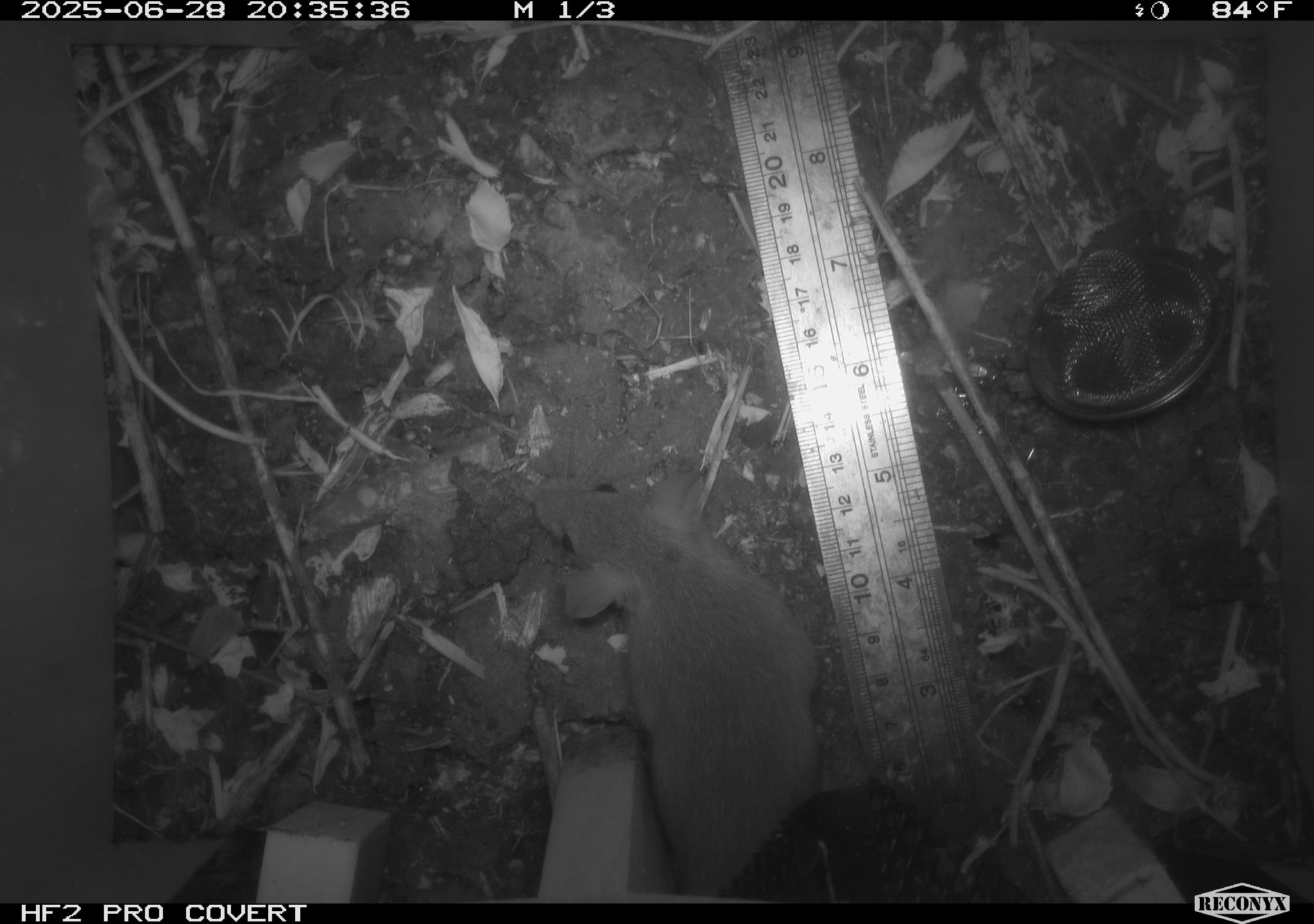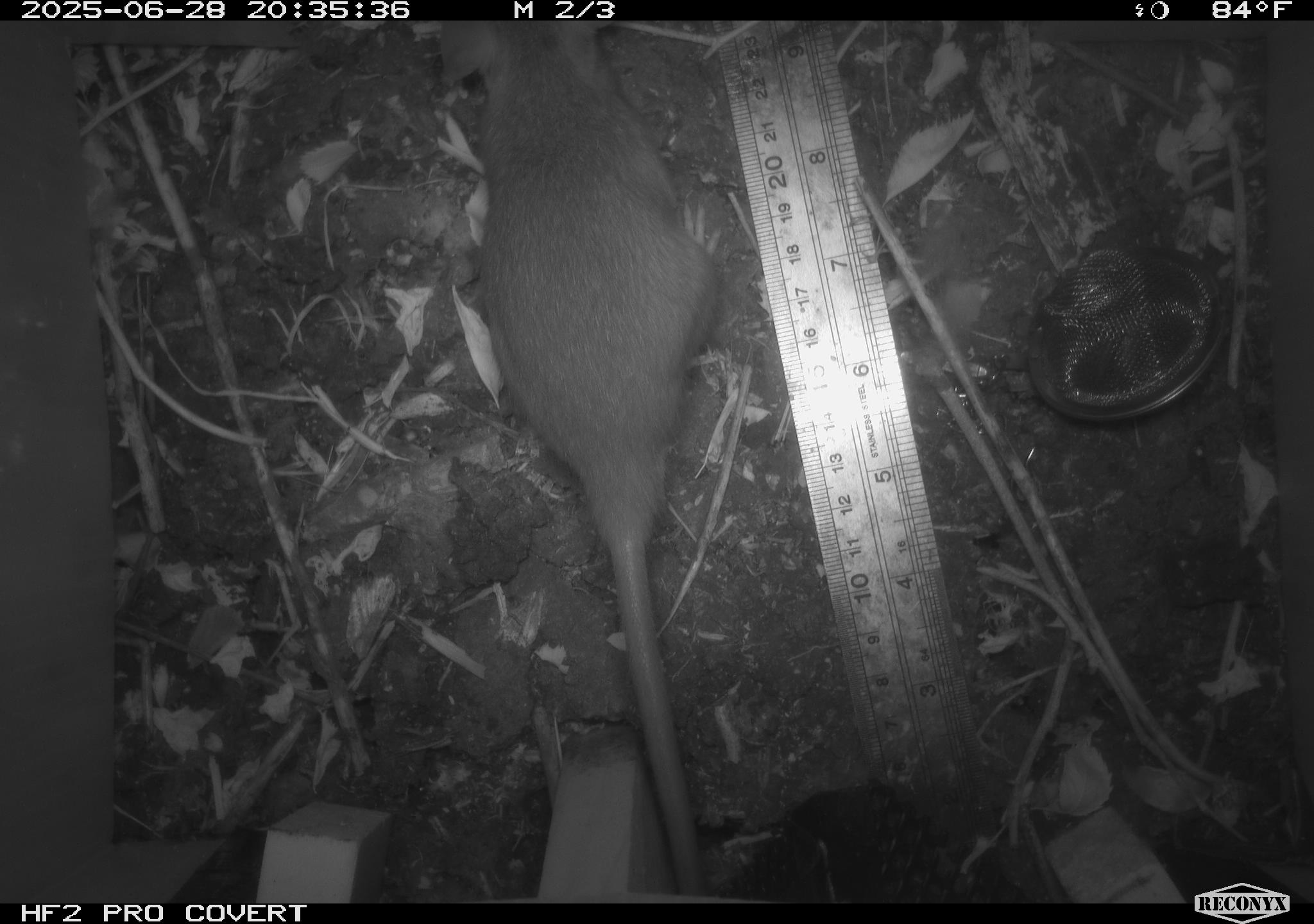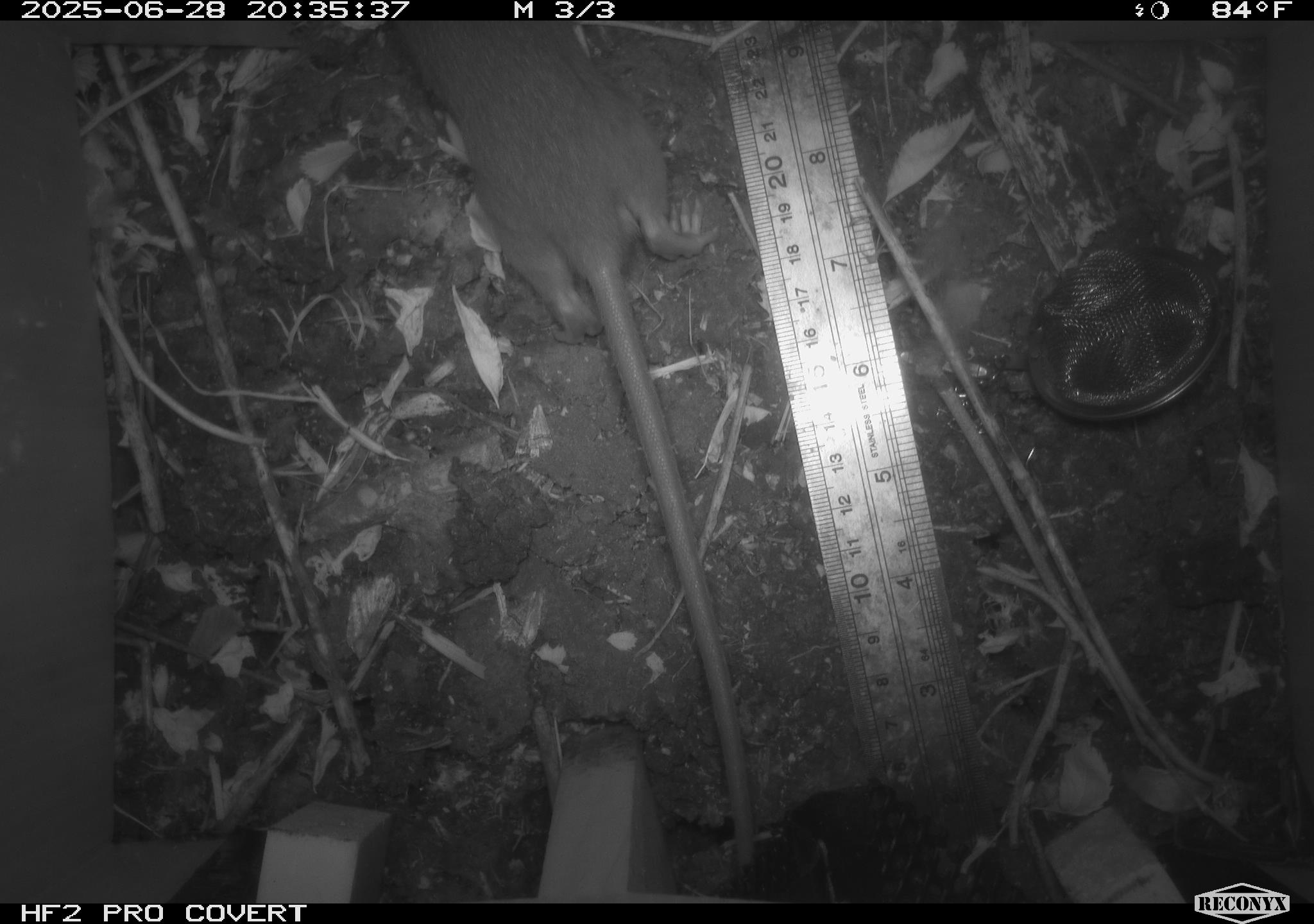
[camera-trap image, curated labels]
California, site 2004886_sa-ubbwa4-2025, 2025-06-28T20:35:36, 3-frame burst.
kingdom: Animalia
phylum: Chordata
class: Mammalia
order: Rodentia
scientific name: Rodentia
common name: rodent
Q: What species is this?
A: Rodent (Rodentia).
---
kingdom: Animalia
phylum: Chordata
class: Mammalia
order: Rodentia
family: Muridae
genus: Rattus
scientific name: Rattus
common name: rat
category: rattus species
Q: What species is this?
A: Rattus species (rat) (Rattus).